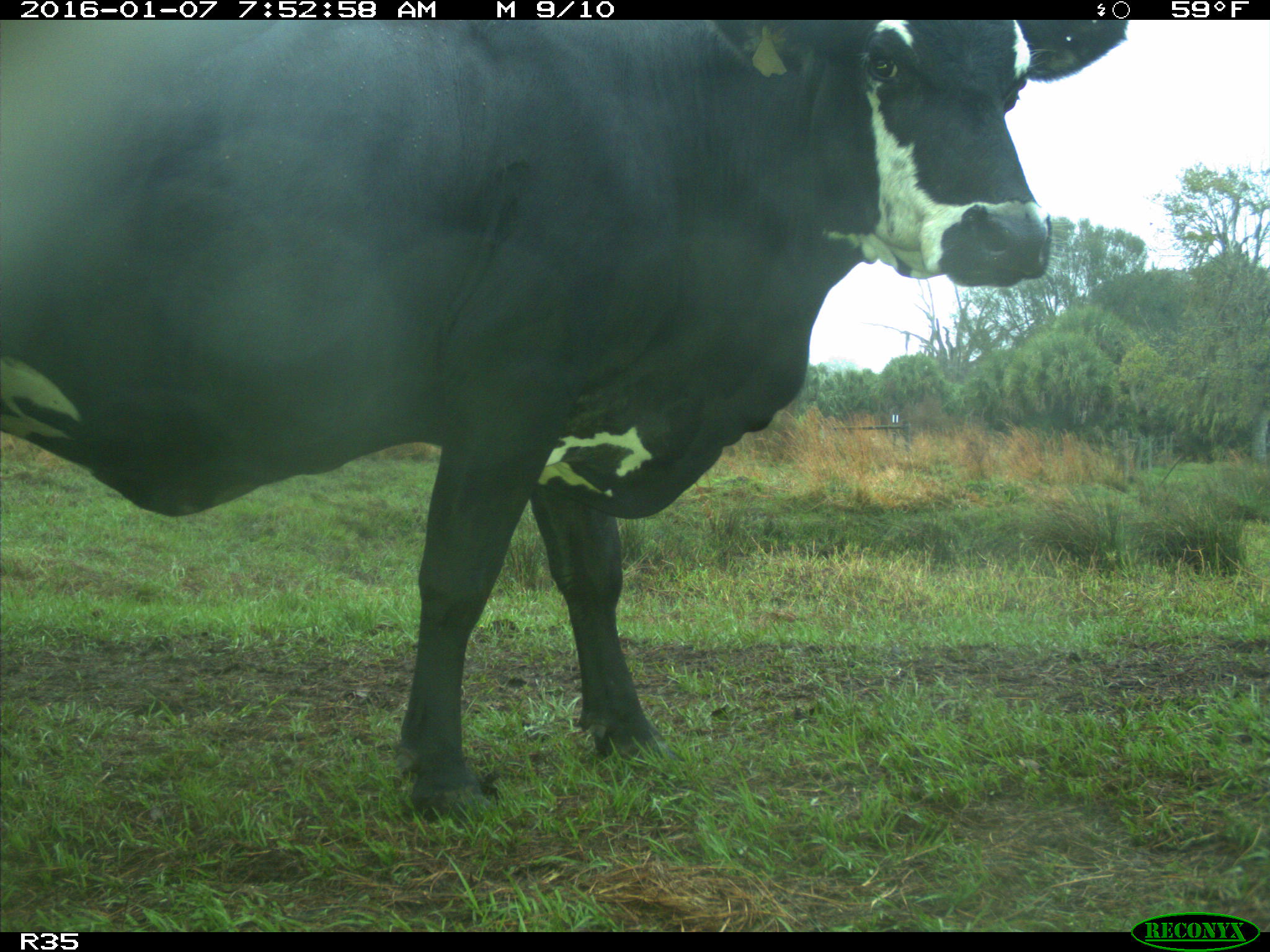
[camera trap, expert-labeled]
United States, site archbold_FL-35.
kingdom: Animalia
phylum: Chordata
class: Mammalia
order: Artiodactyla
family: Bovidae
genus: Bos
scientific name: Bos taurus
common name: domestic cow